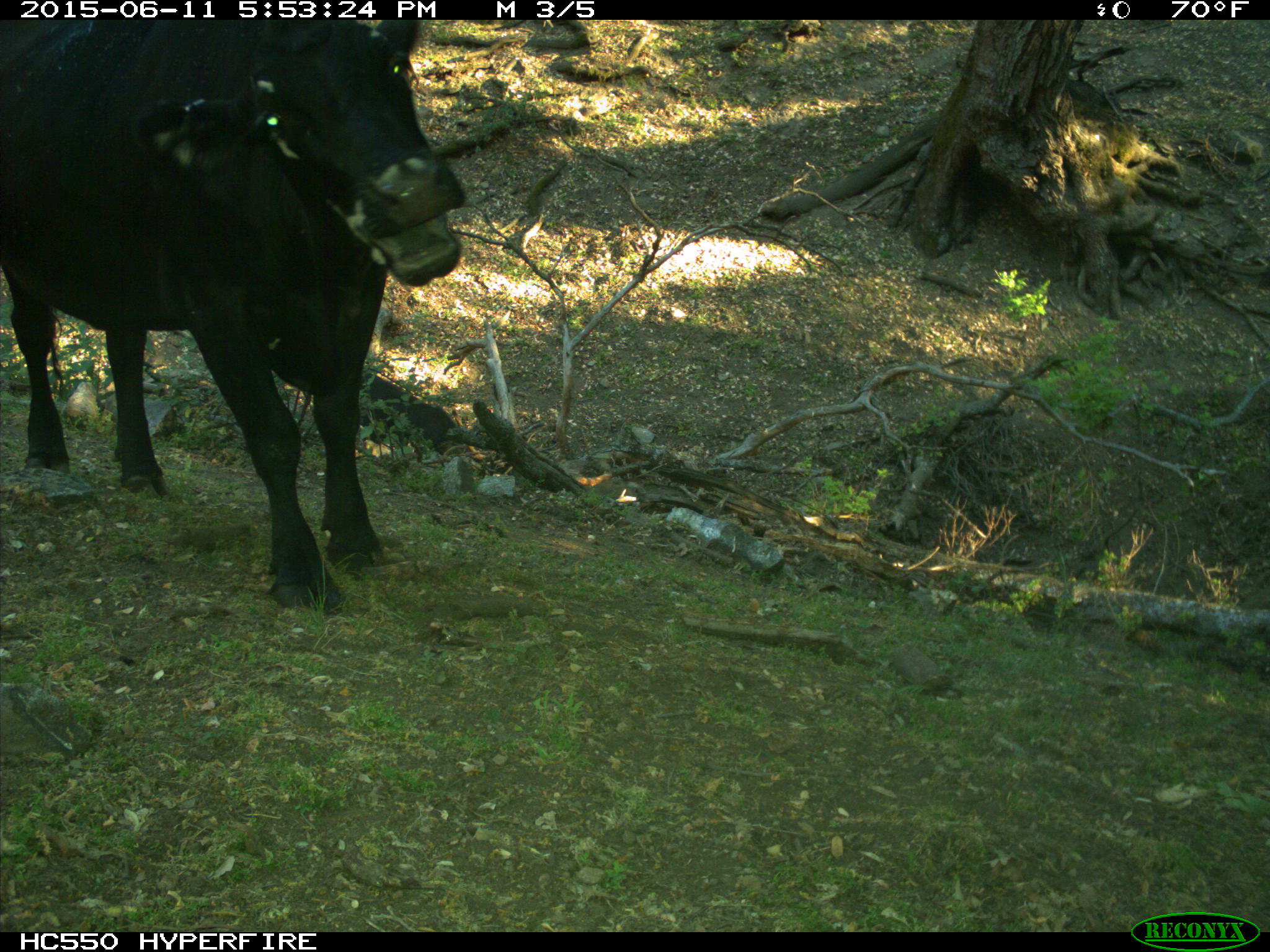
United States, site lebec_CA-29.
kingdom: Animalia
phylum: Chordata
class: Mammalia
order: Artiodactyla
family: Bovidae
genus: Bos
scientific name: Bos taurus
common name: domestic cow